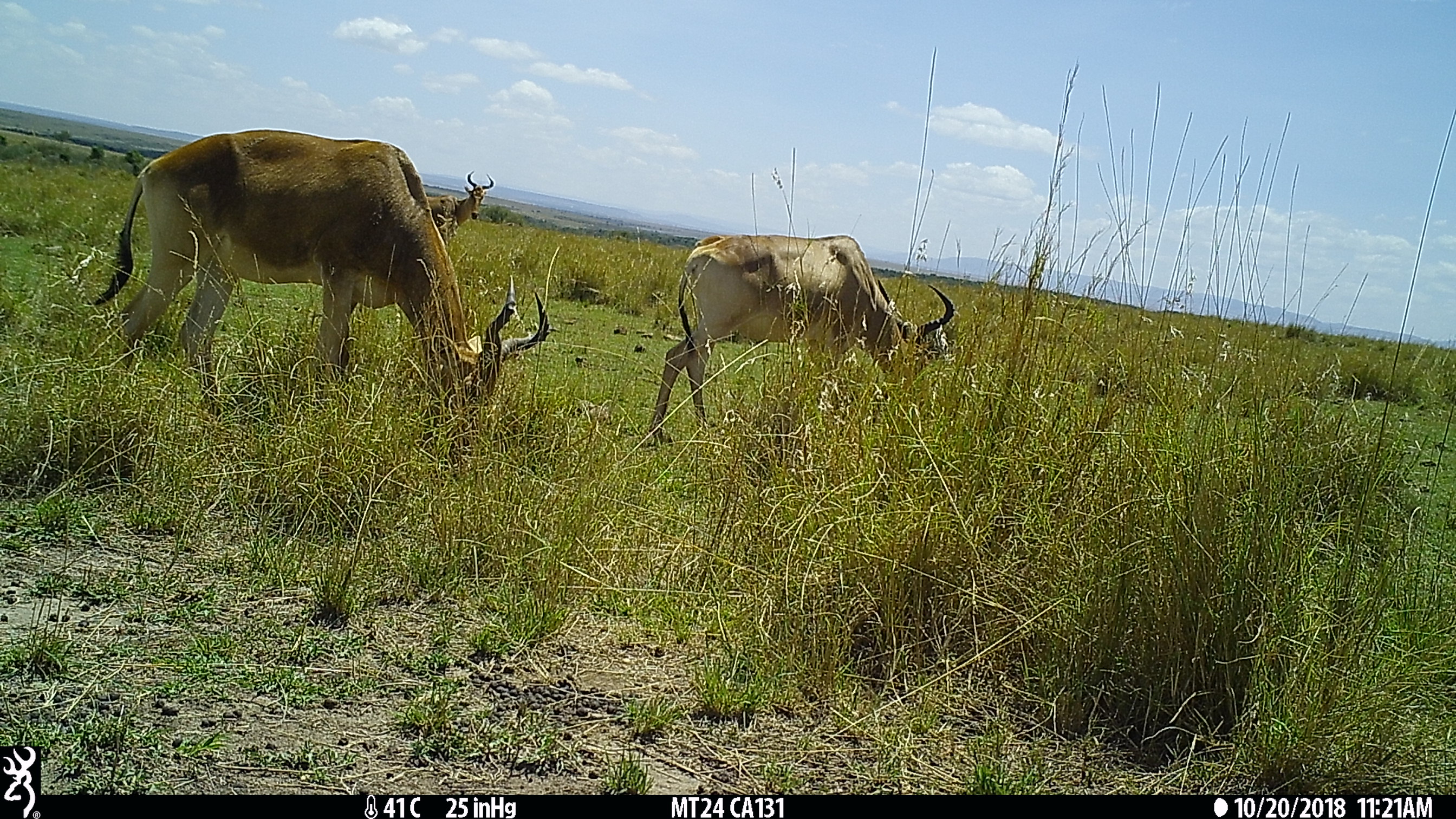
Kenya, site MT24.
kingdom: Animalia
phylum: Chordata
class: Mammalia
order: Artiodactyla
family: Bovidae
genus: Alcelaphus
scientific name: Alcelaphus buselaphus cokii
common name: coke's hartebeest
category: hartebeest cokes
Hartebeest cokes (coke's hartebeest) (Alcelaphus buselaphus cokii).